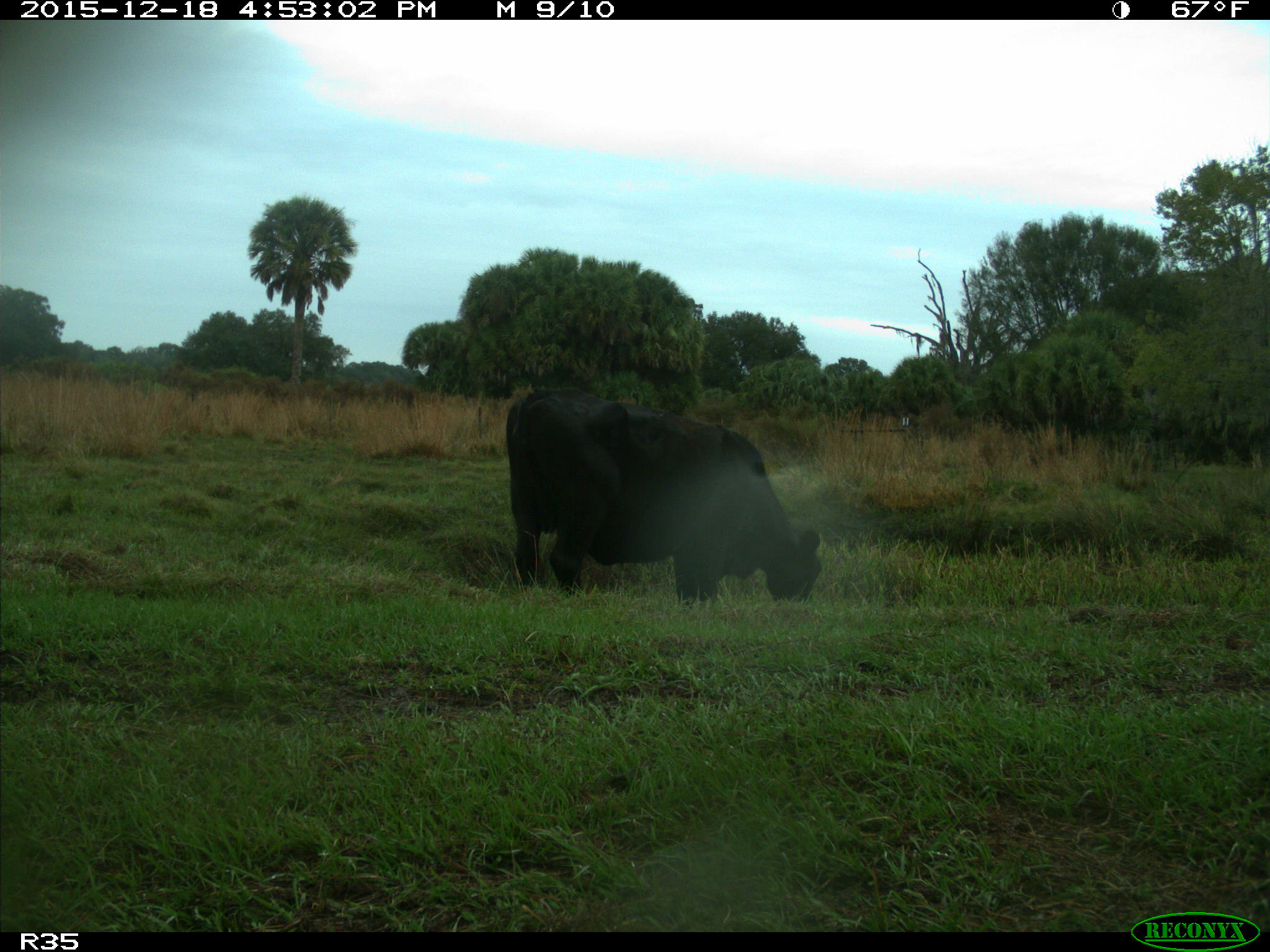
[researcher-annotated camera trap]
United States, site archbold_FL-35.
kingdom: Animalia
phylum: Chordata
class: Mammalia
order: Artiodactyla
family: Bovidae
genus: Bos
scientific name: Bos taurus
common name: domestic cow